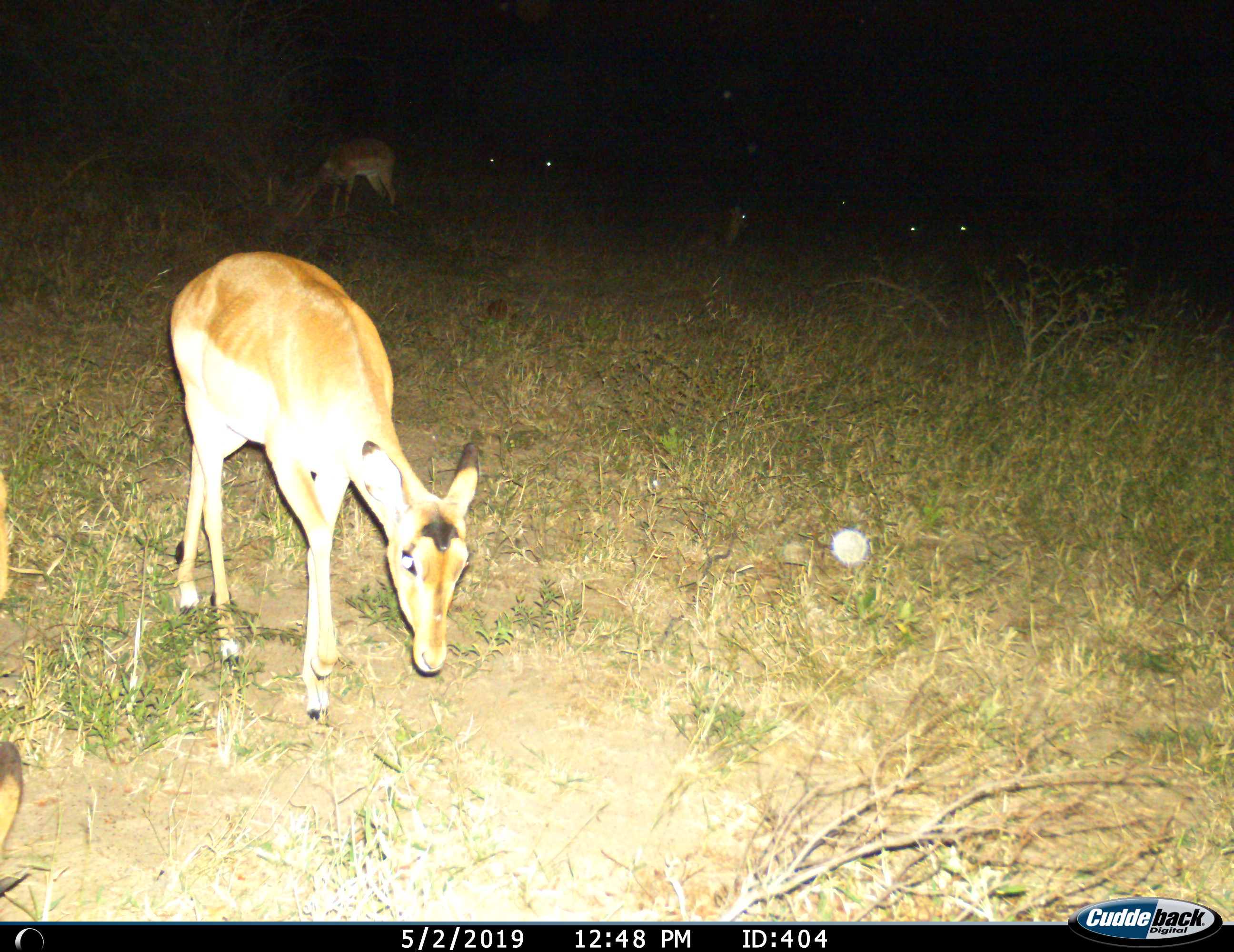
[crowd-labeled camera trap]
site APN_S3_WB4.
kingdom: Animalia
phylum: Chordata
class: Mammalia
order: Artiodactyla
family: Bovidae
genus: Aepyceros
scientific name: Aepyceros melampus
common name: impala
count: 2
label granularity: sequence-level